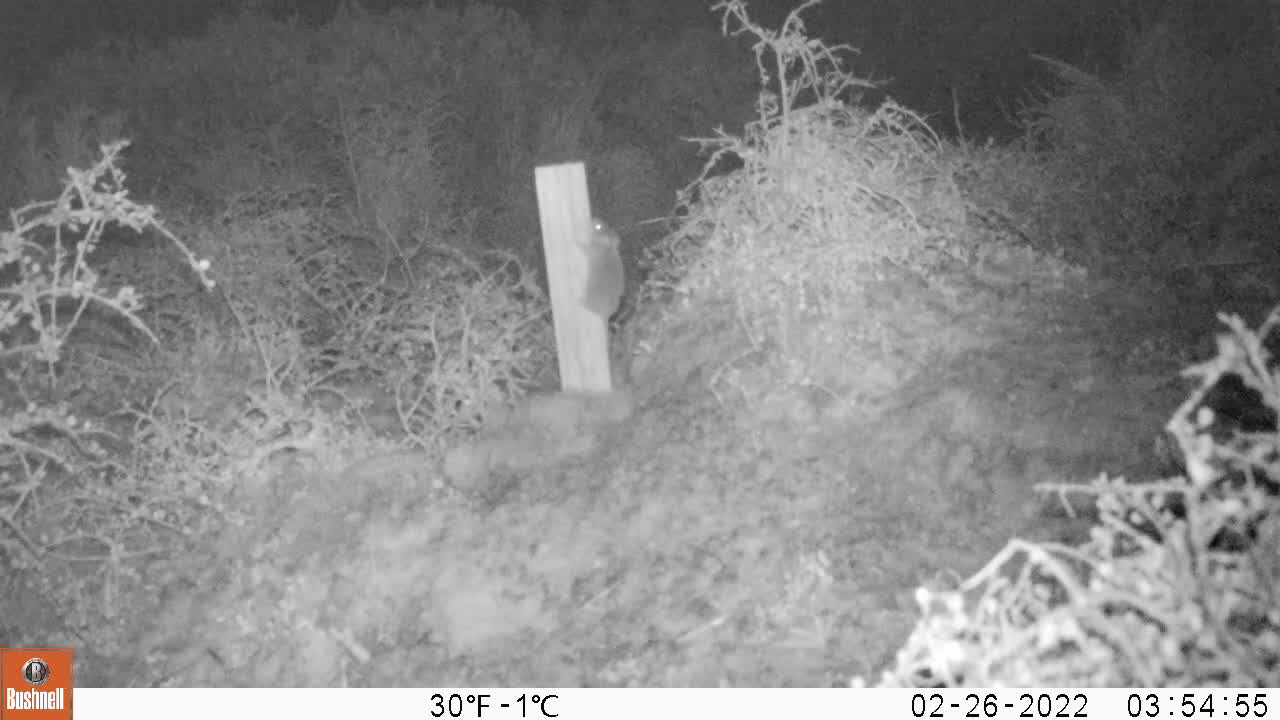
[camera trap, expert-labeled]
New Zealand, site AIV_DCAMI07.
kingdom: Animalia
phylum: Chordata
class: Mammalia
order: Rodentia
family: Muridae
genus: Mus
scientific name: Mus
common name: mouse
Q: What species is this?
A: Mouse (Mus).